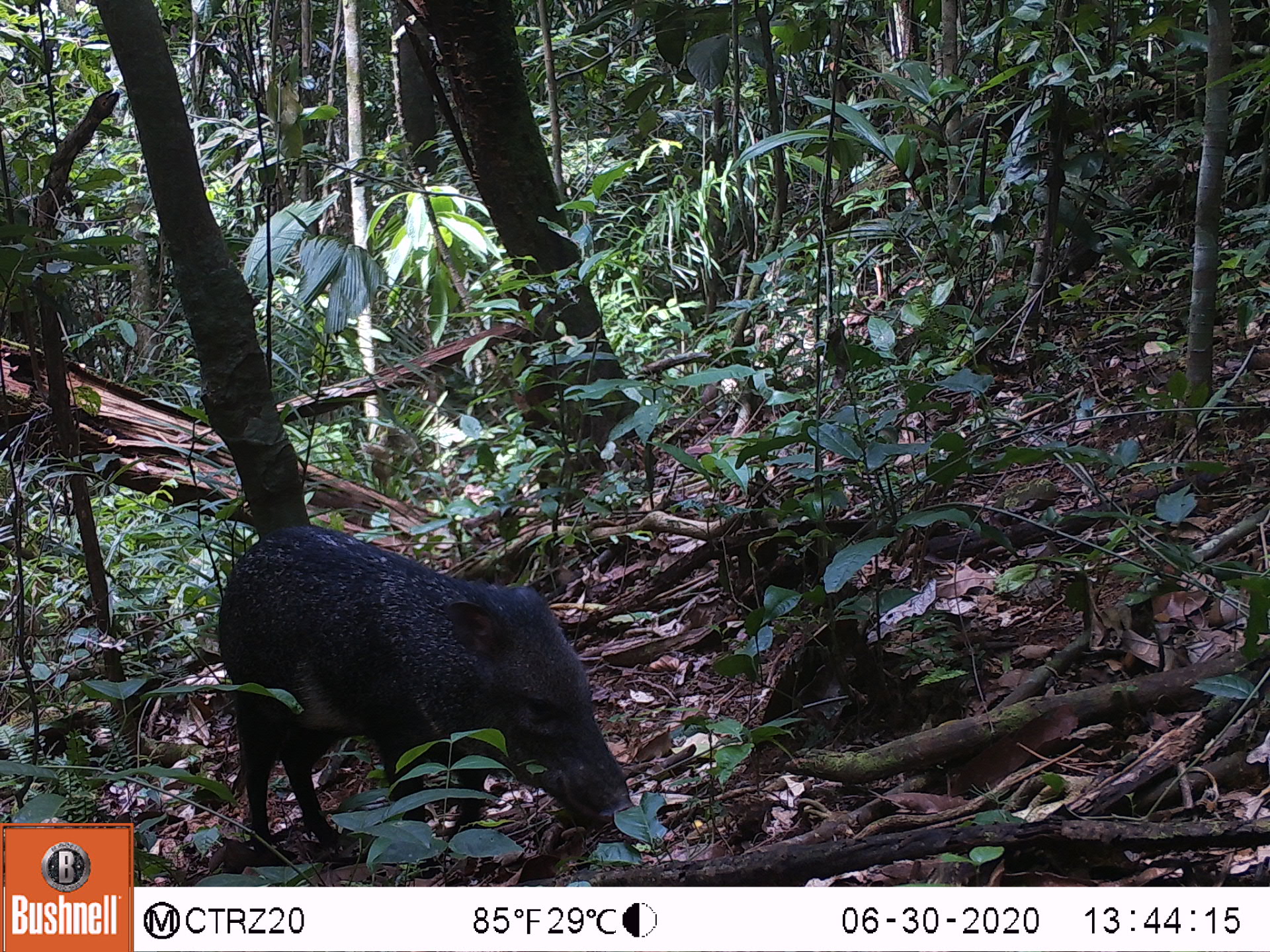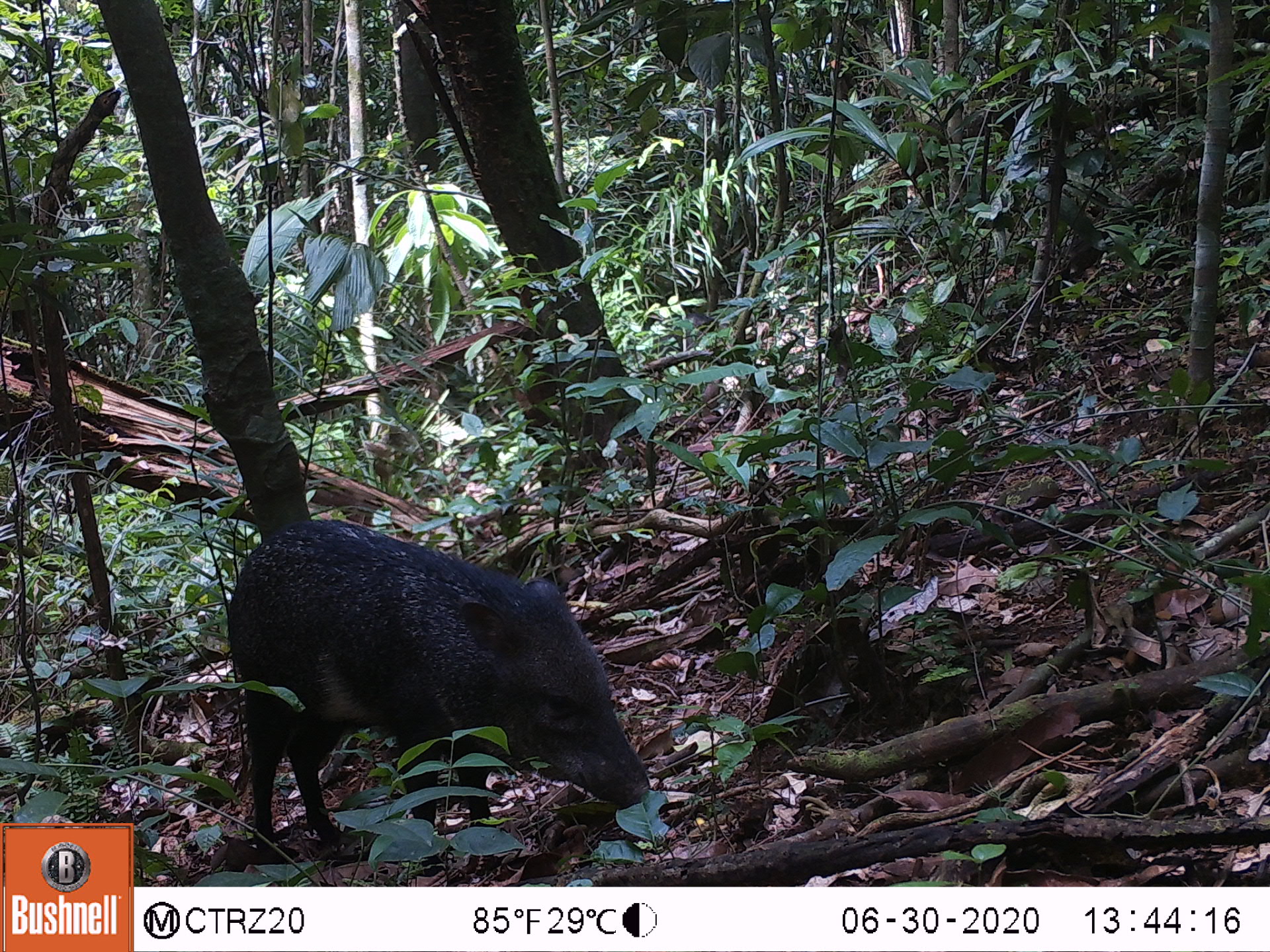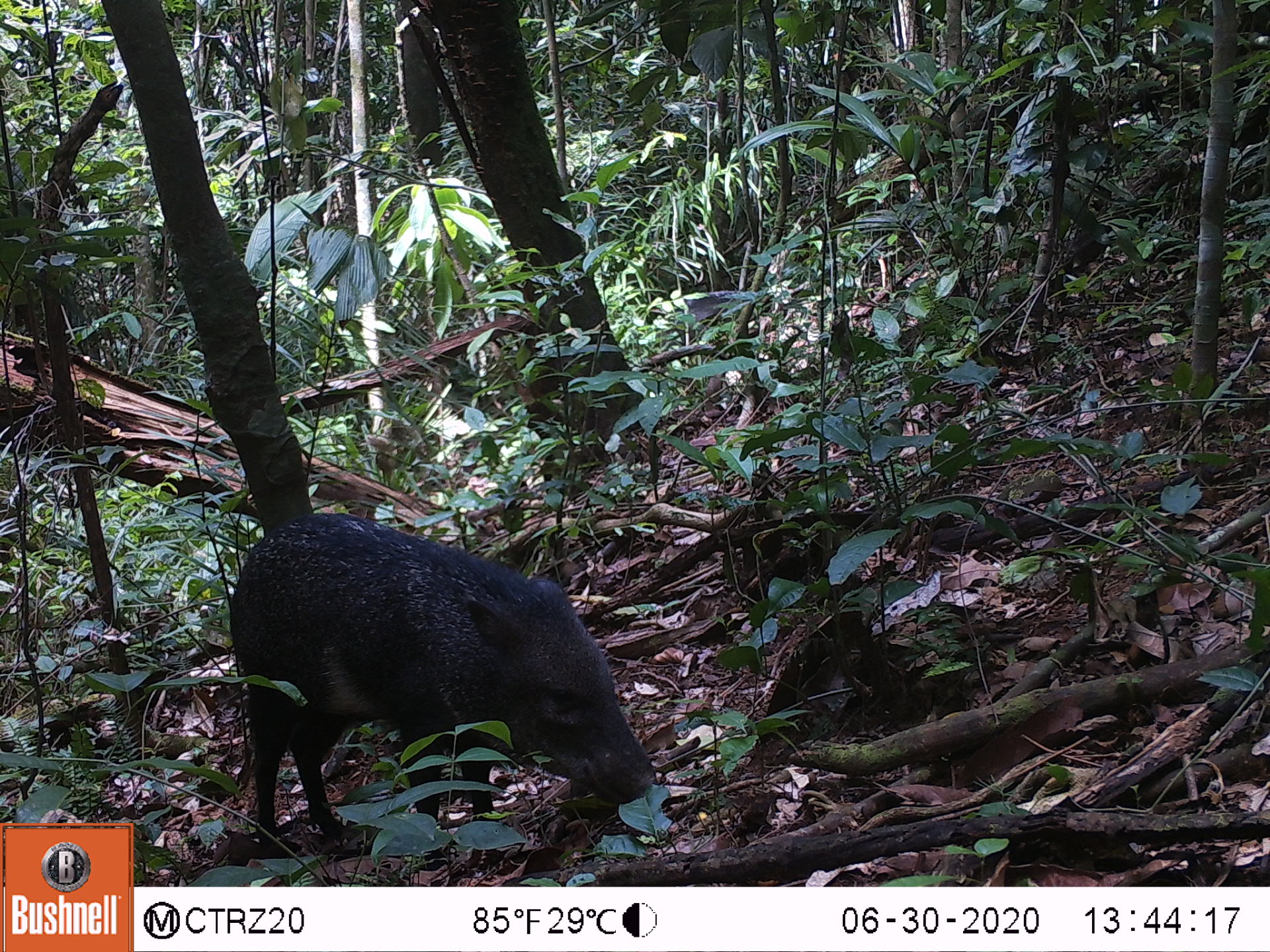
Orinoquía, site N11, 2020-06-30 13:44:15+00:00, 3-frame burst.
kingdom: Animalia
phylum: Chordata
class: Mammalia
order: Artiodactyla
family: Tayassuidae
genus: Pecari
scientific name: Pecari tajacu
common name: collared peccary